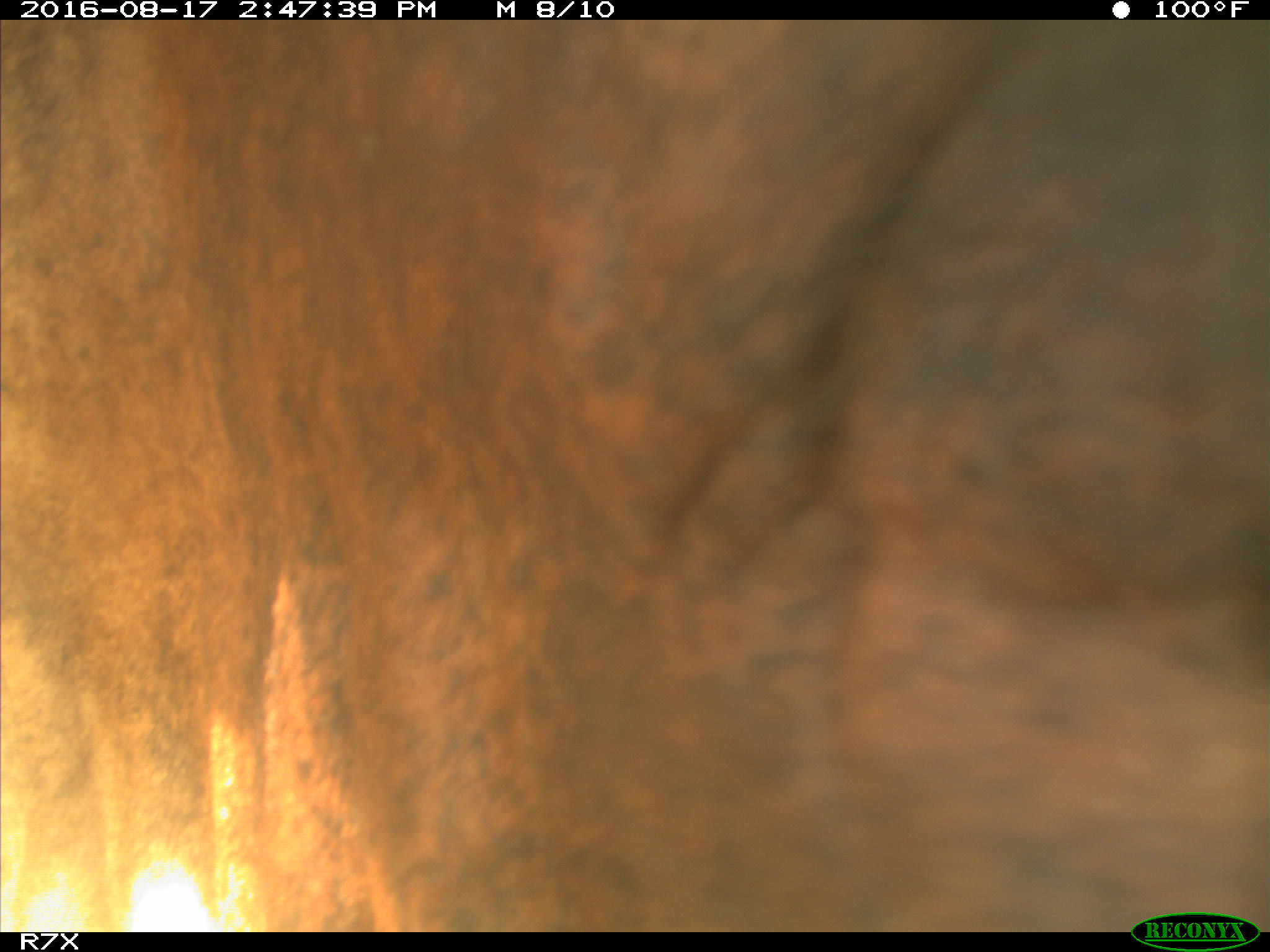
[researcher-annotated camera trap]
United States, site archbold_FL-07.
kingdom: Animalia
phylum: Chordata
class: Mammalia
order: Artiodactyla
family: Bovidae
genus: Bos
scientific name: Bos taurus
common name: domestic cow